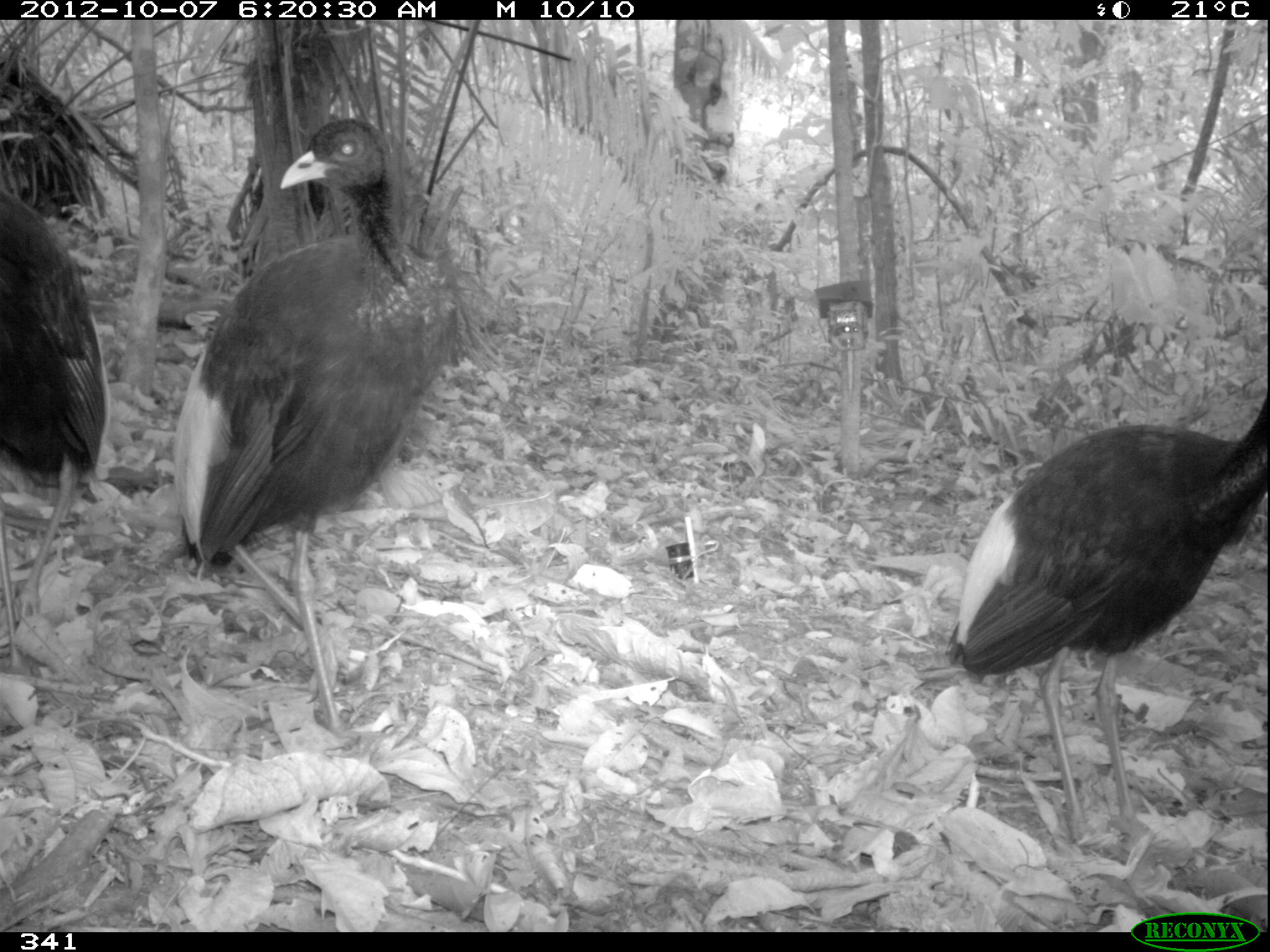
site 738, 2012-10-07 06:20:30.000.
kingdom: Animalia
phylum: Chordata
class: Aves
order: Gruiformes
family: Psophiidae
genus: Psophia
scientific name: Psophia leucoptera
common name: pale-winged trumpeter